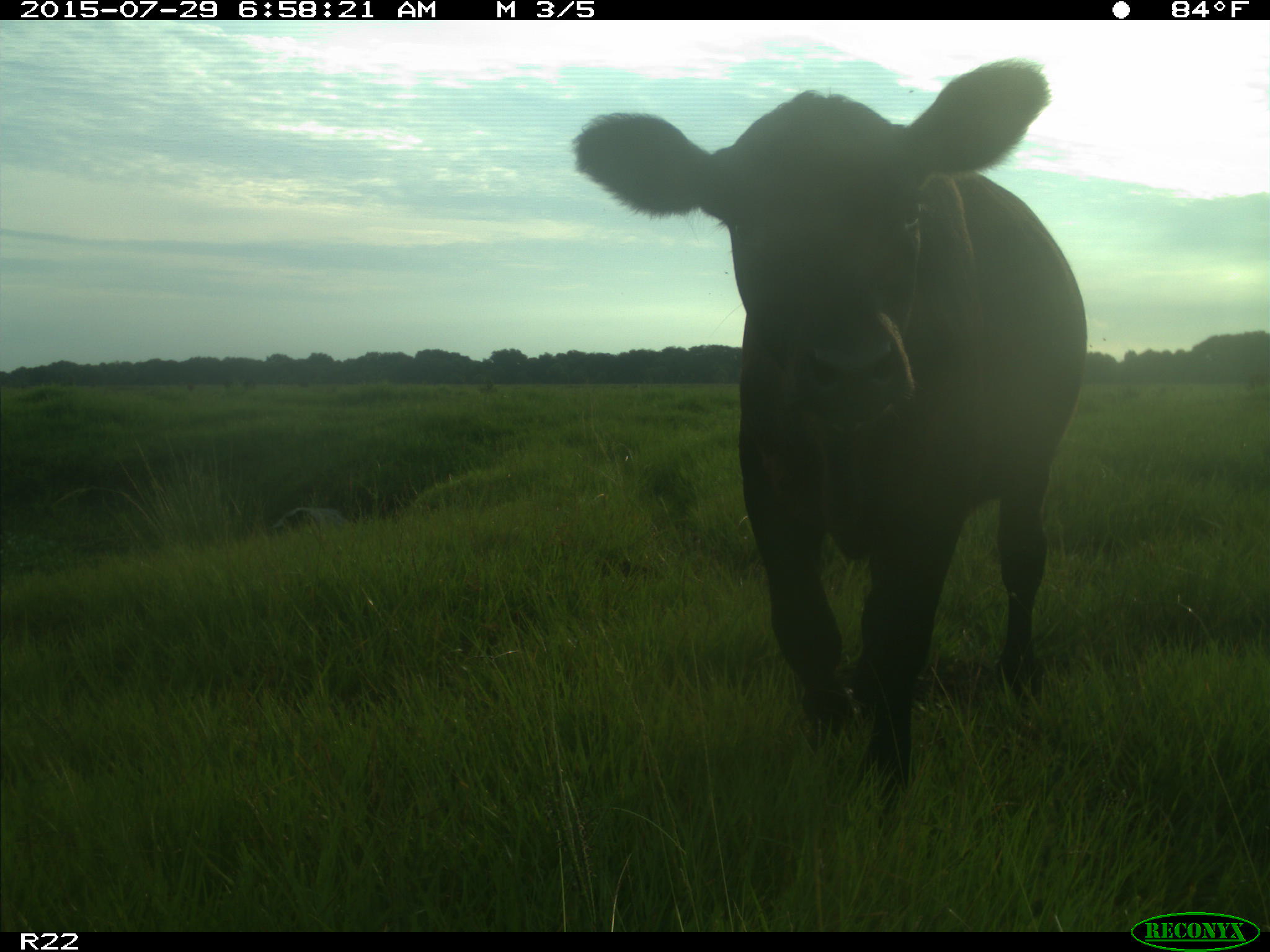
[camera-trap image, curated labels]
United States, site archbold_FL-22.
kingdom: Animalia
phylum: Chordata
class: Mammalia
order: Artiodactyla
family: Bovidae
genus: Bos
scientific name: Bos taurus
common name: domestic cow